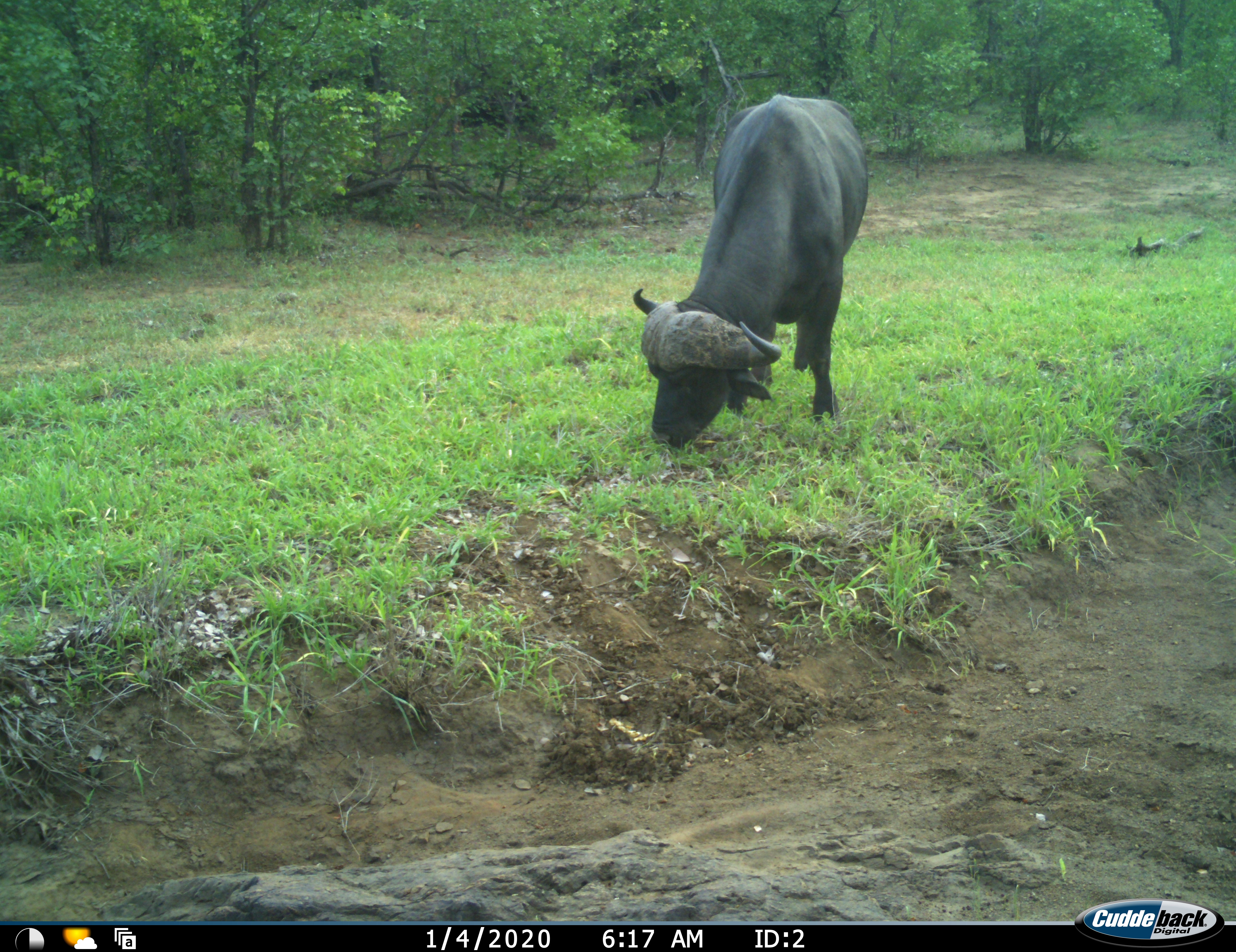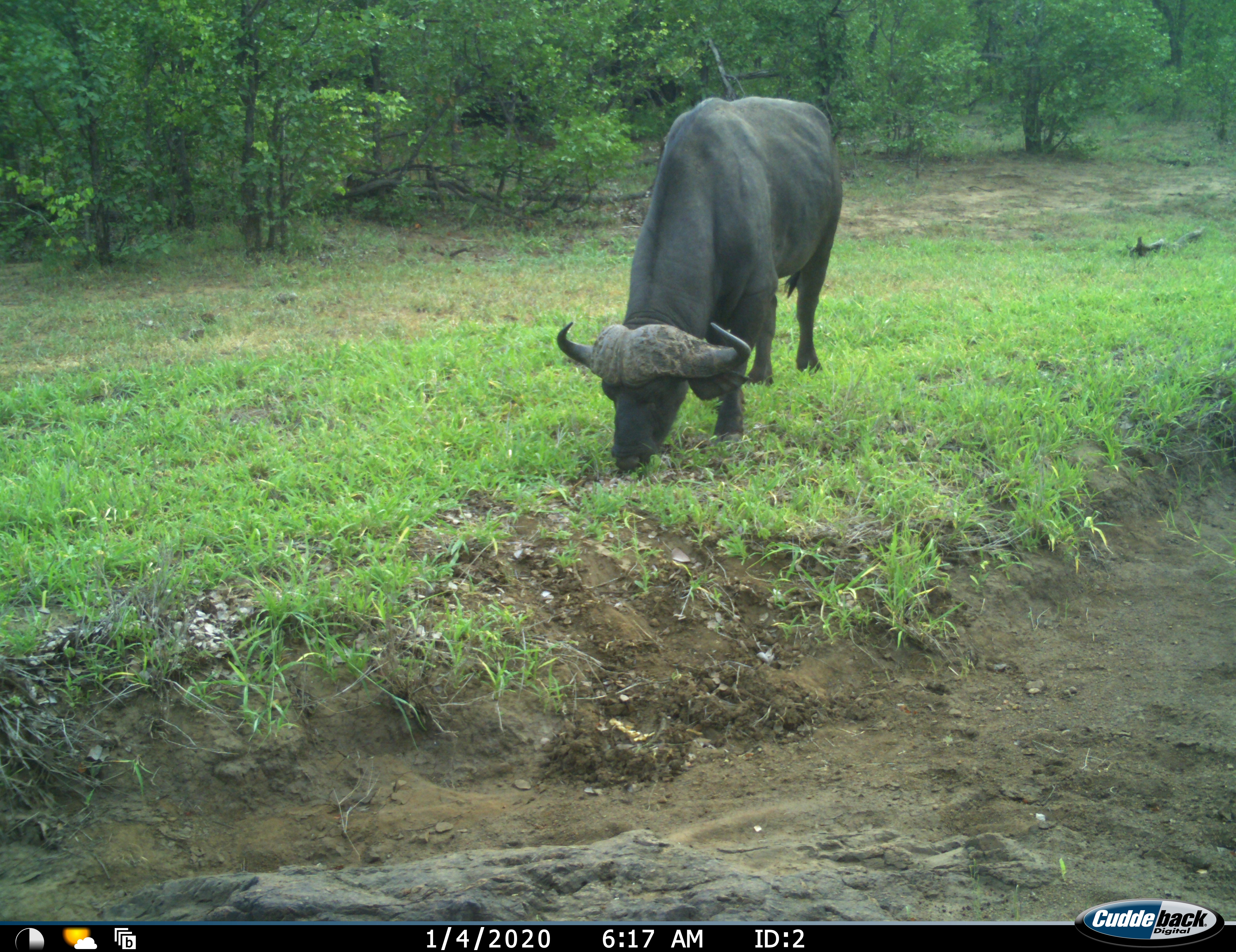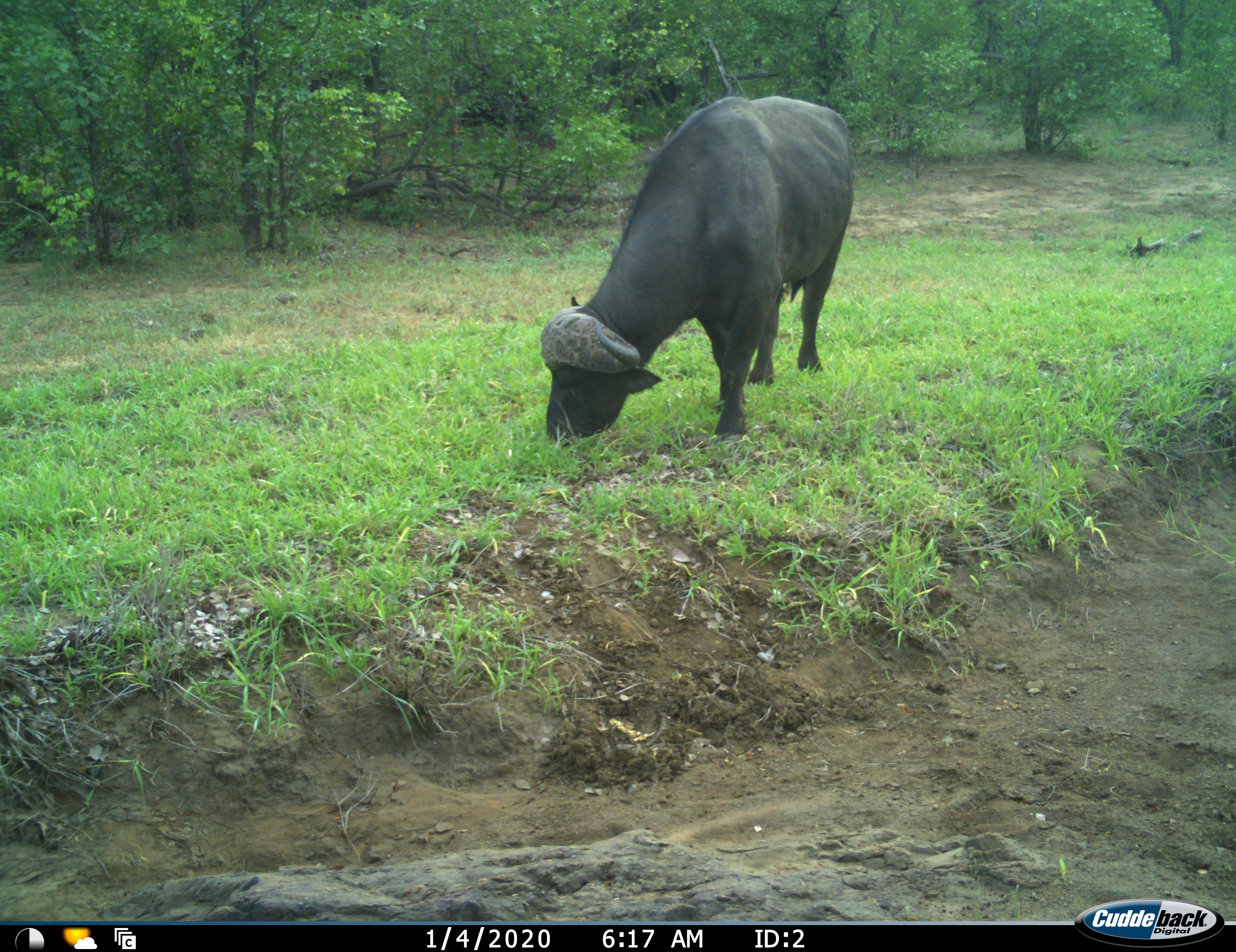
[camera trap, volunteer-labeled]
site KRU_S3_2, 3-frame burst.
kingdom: Animalia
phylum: Chordata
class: Mammalia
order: Artiodactyla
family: Bovidae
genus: Syncerus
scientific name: Syncerus caffer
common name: african buffalo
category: buffalo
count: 1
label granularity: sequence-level